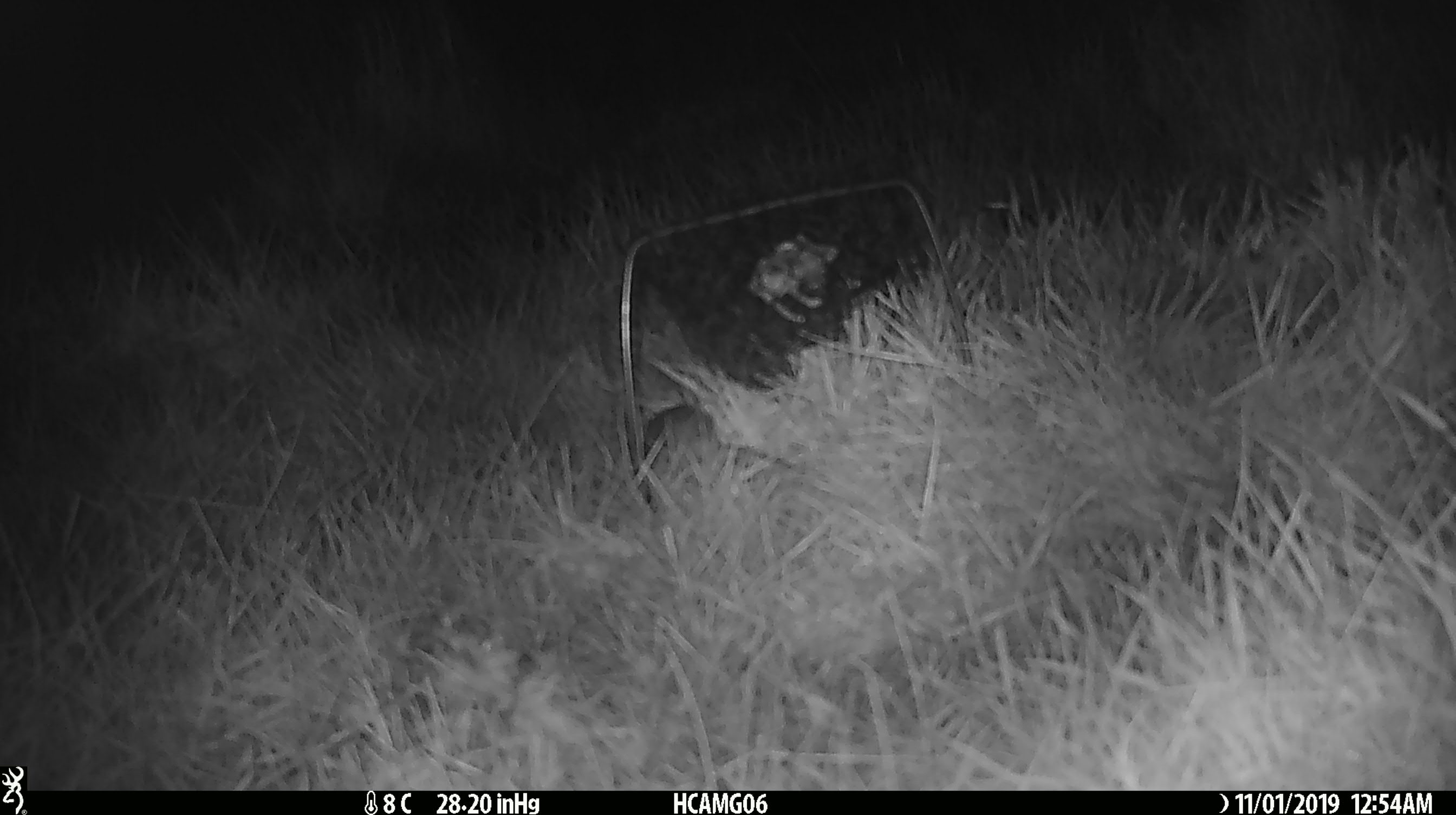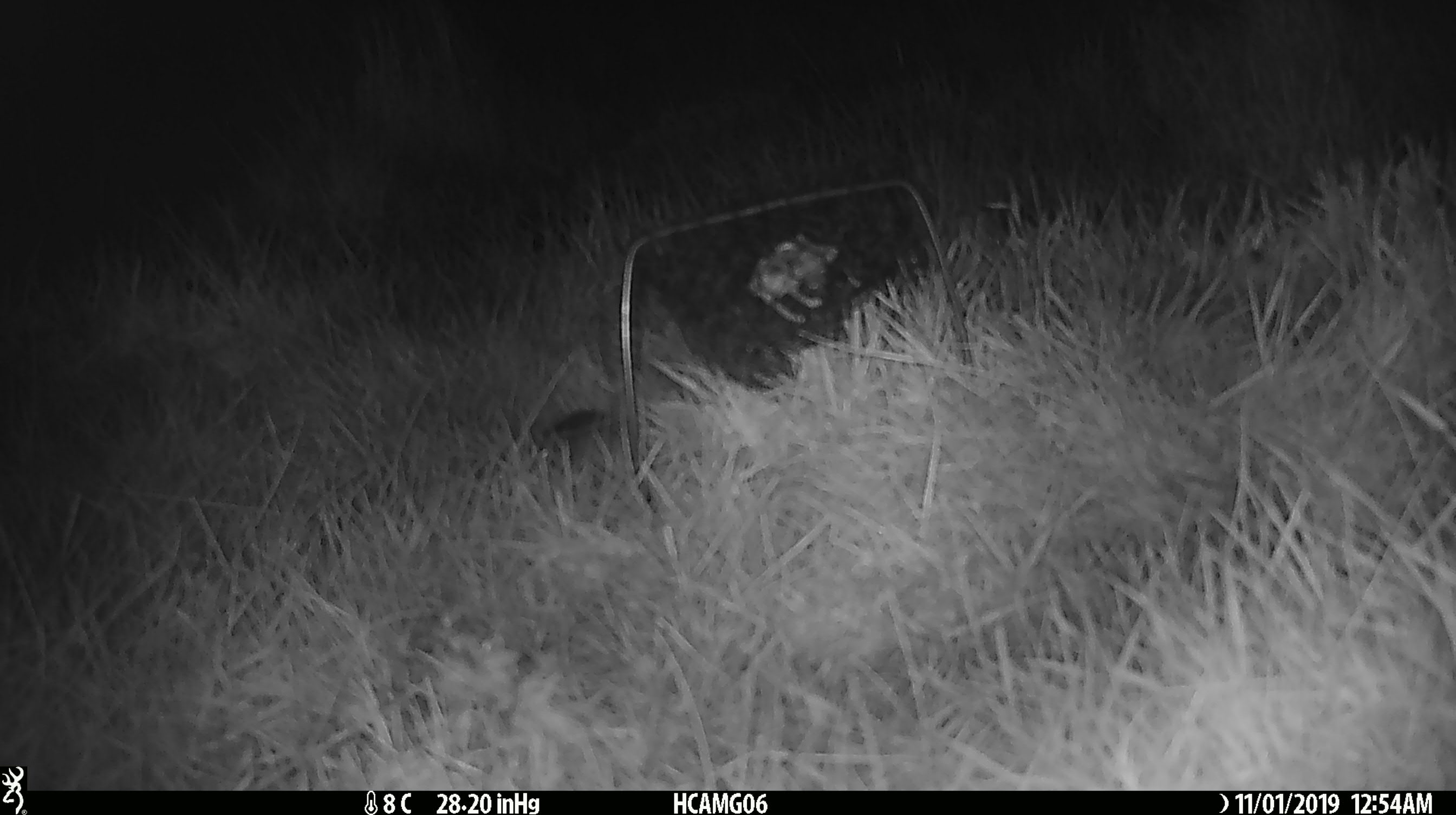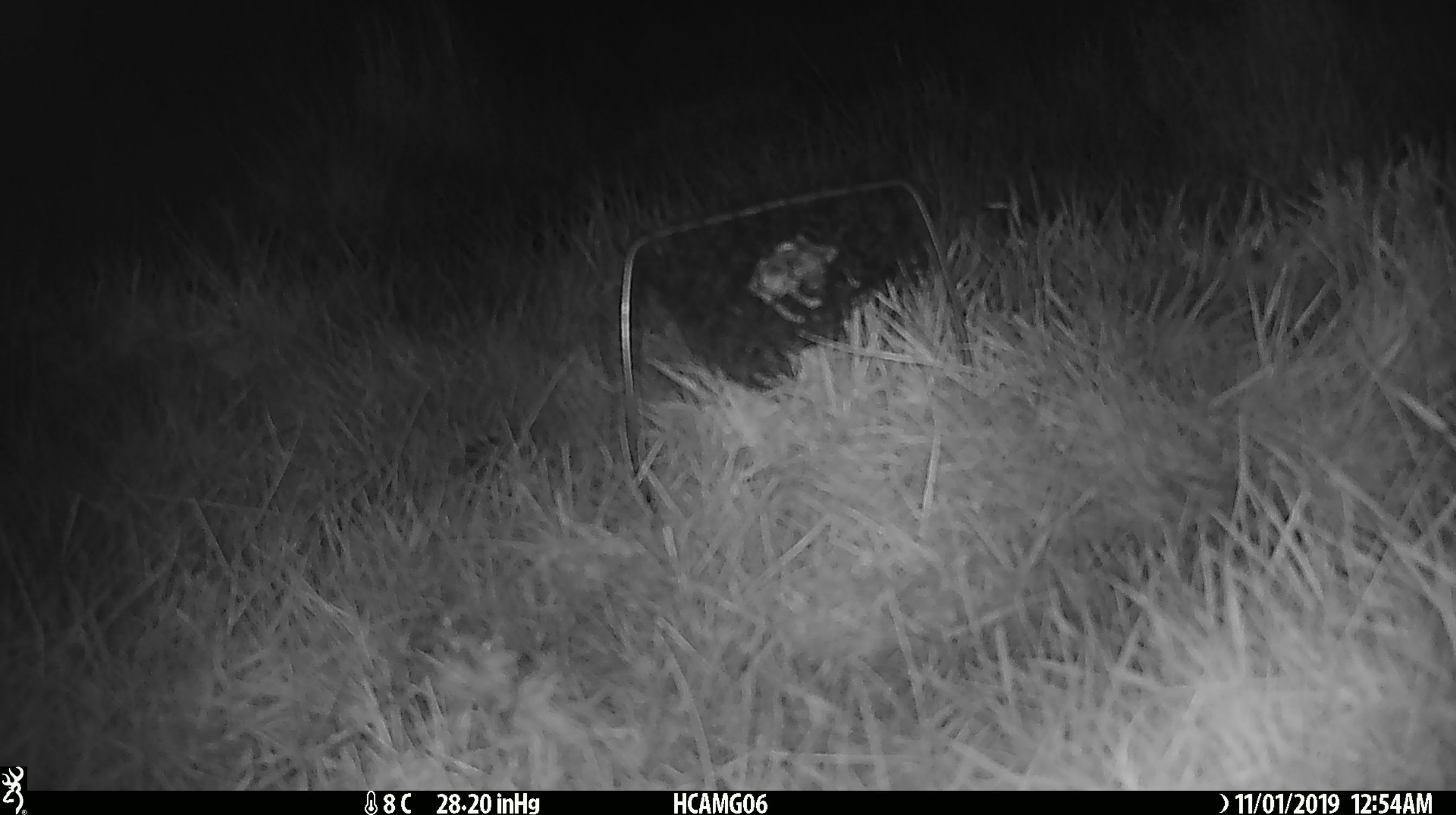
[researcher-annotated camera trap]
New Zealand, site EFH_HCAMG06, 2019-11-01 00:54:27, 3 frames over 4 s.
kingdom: Animalia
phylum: Chordata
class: Mammalia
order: Rodentia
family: Muridae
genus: Mus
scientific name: Mus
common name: mouse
Mouse (Mus).